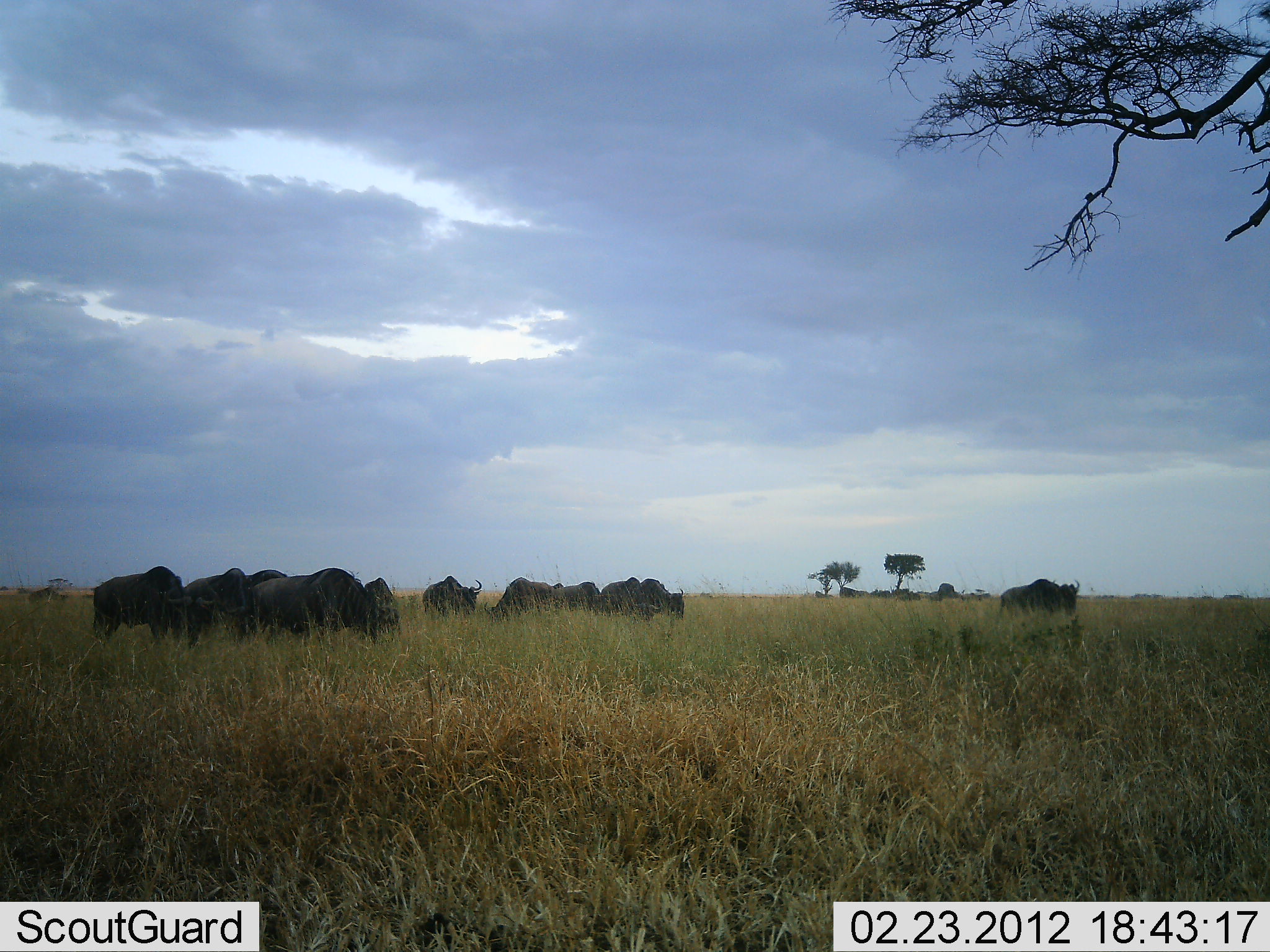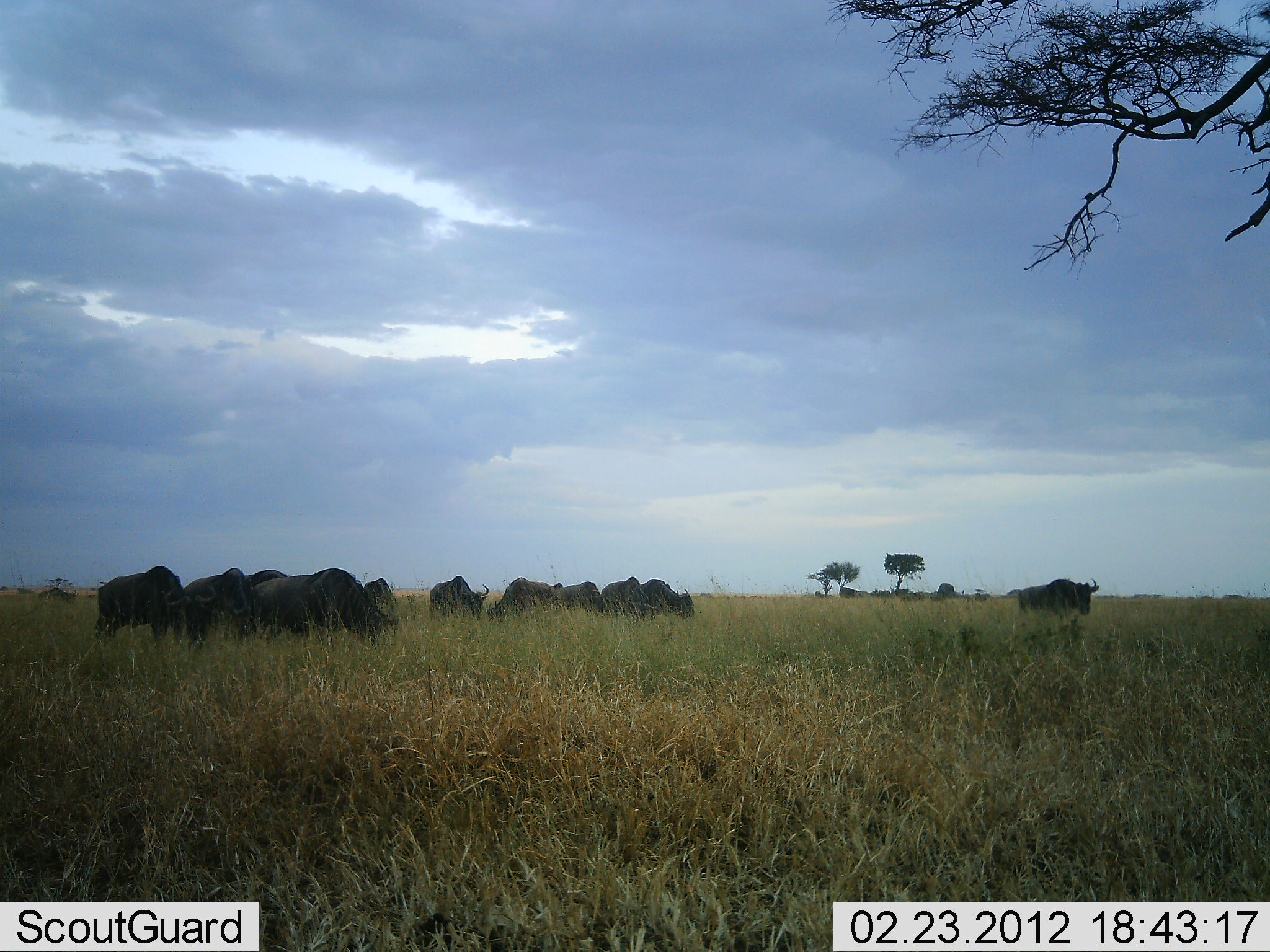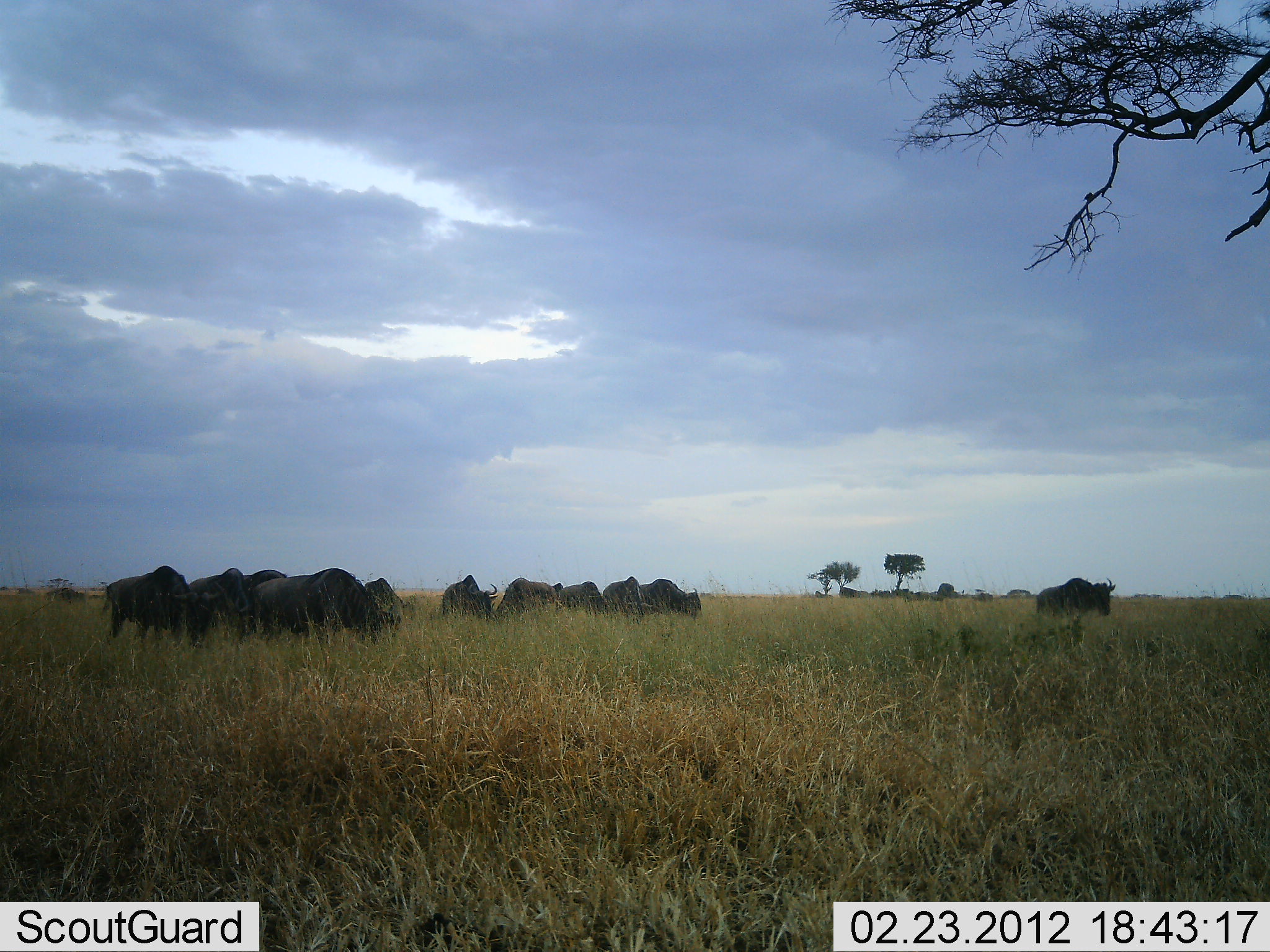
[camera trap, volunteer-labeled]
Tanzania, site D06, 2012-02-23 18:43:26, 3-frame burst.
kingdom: Animalia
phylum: Chordata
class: Mammalia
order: Artiodactyla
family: Bovidae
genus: Connochaetes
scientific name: Connochaetes taurinus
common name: blue wildebeest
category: wildebeest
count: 11-50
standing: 47%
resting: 0%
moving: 58%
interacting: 0%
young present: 0%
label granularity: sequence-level